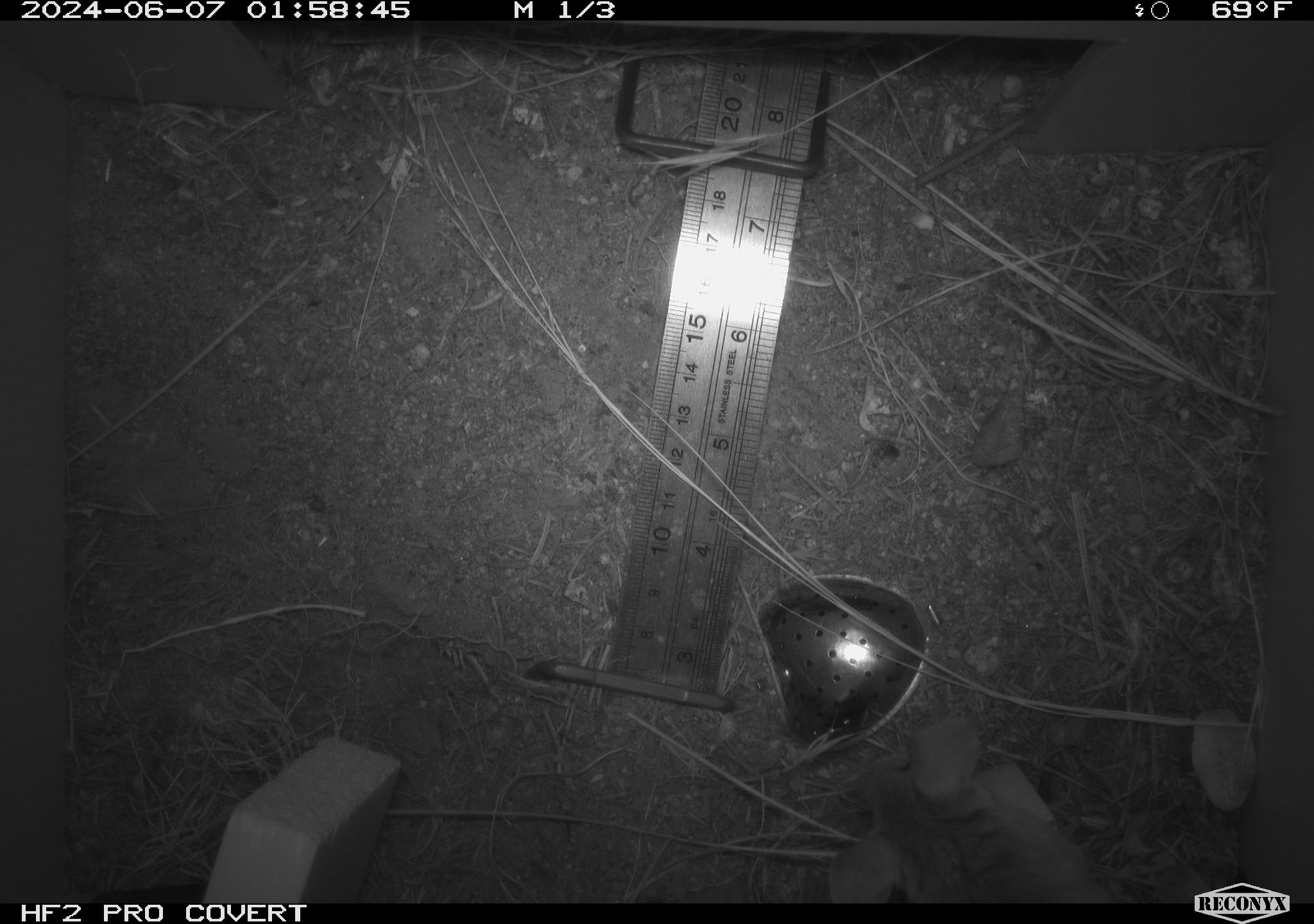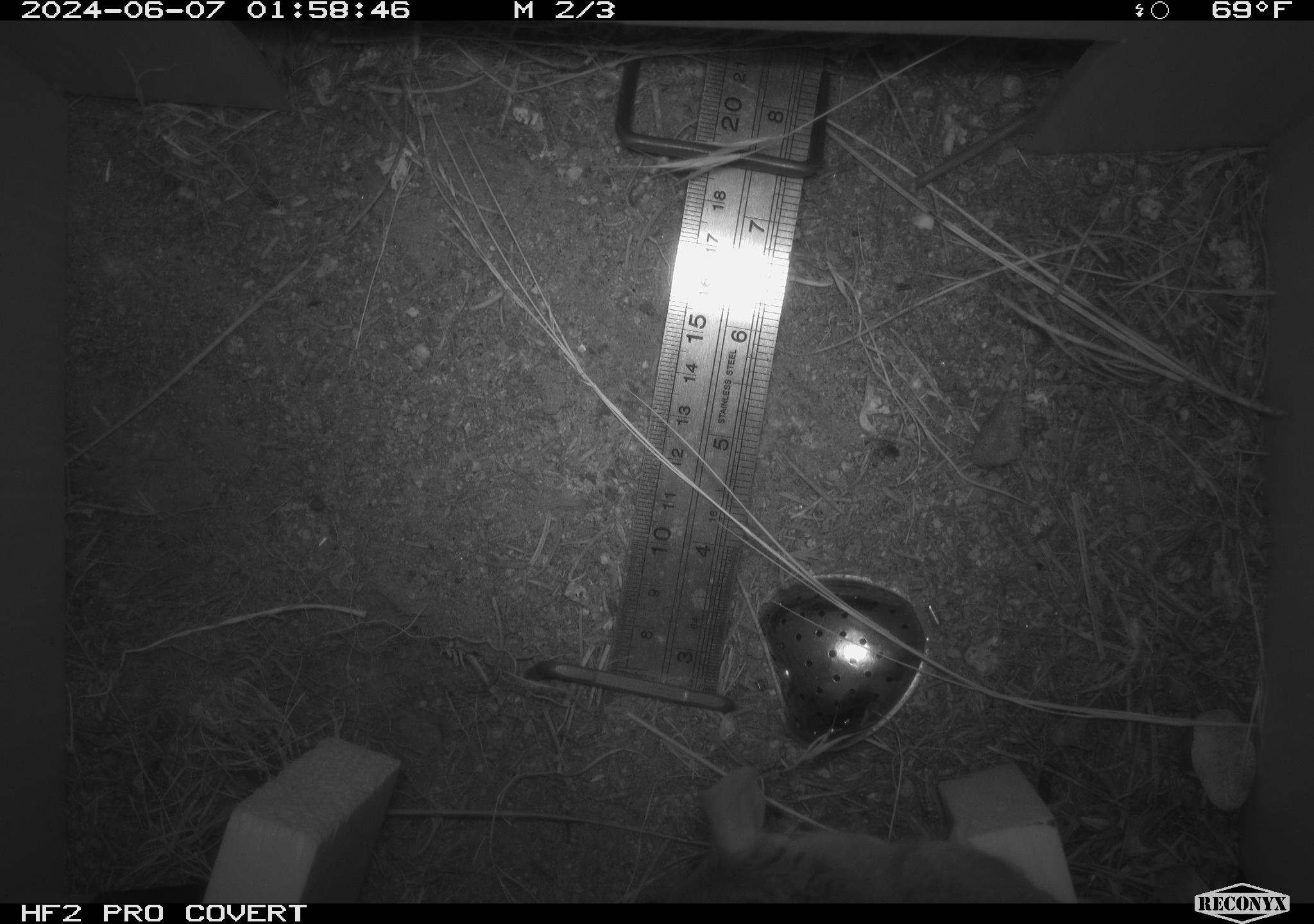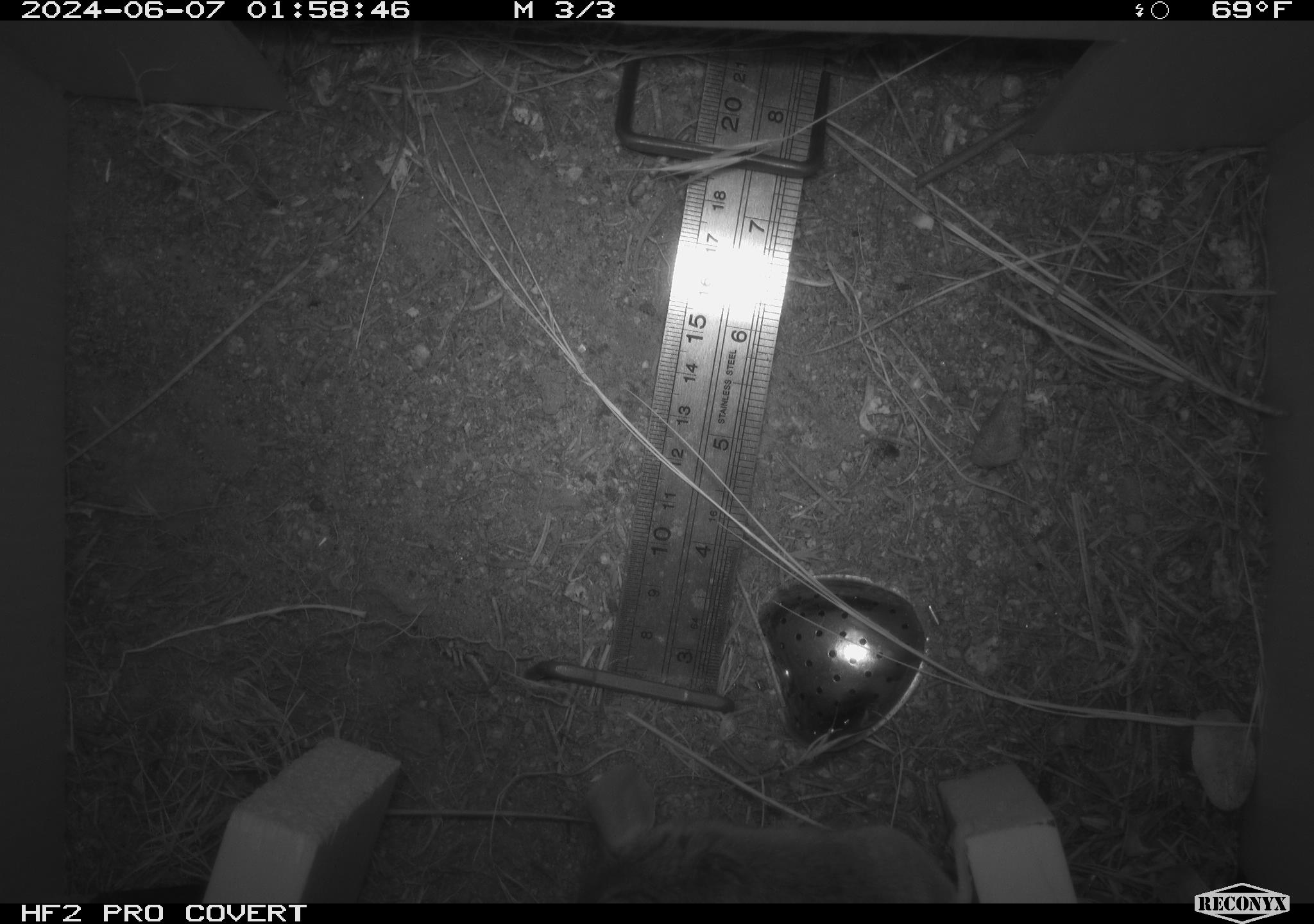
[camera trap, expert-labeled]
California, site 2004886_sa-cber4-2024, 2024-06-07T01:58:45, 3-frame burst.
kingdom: Animalia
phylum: Chordata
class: Mammalia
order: Rodentia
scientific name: Rodentia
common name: mouse species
Mouse species (Rodentia).